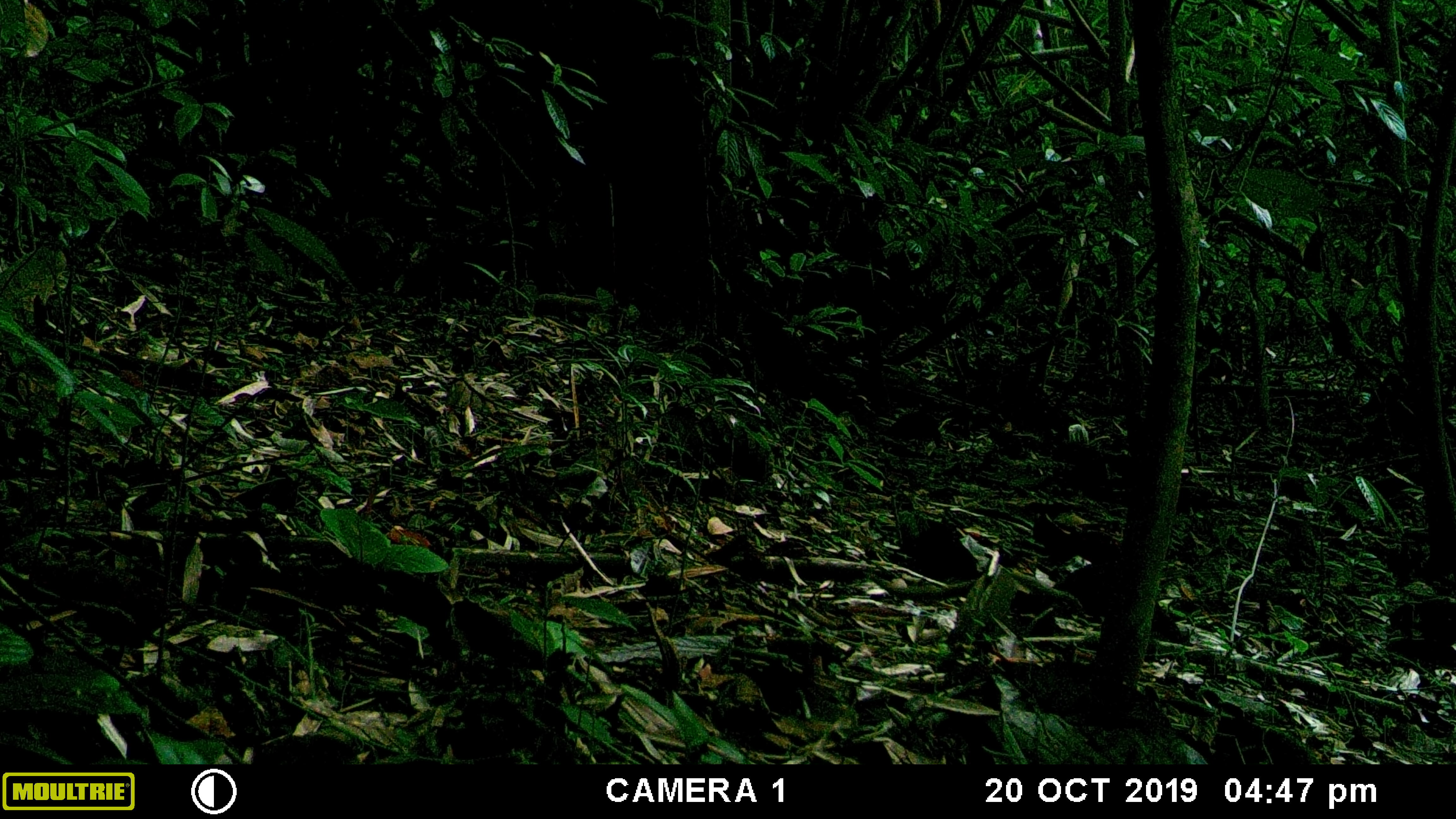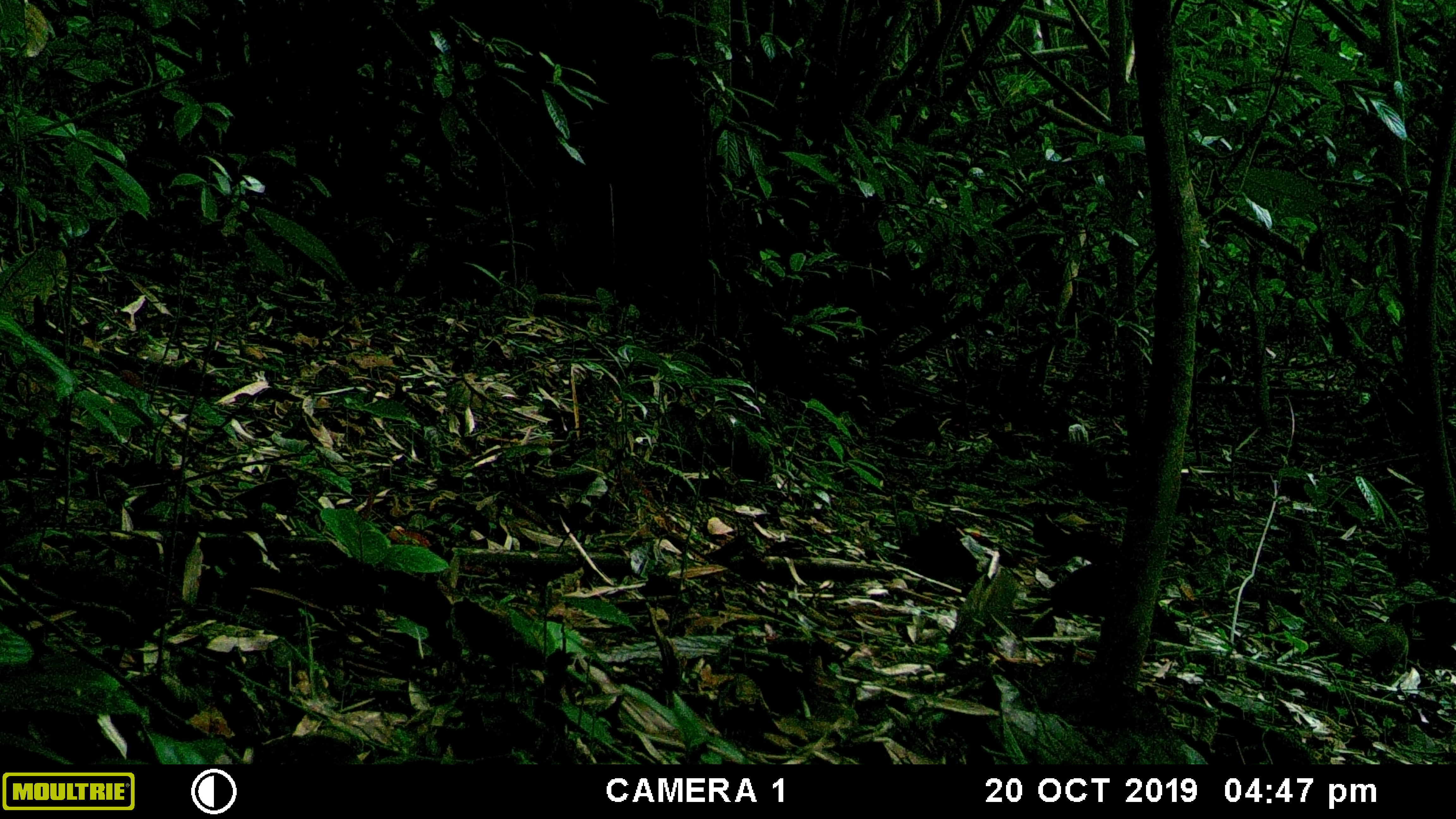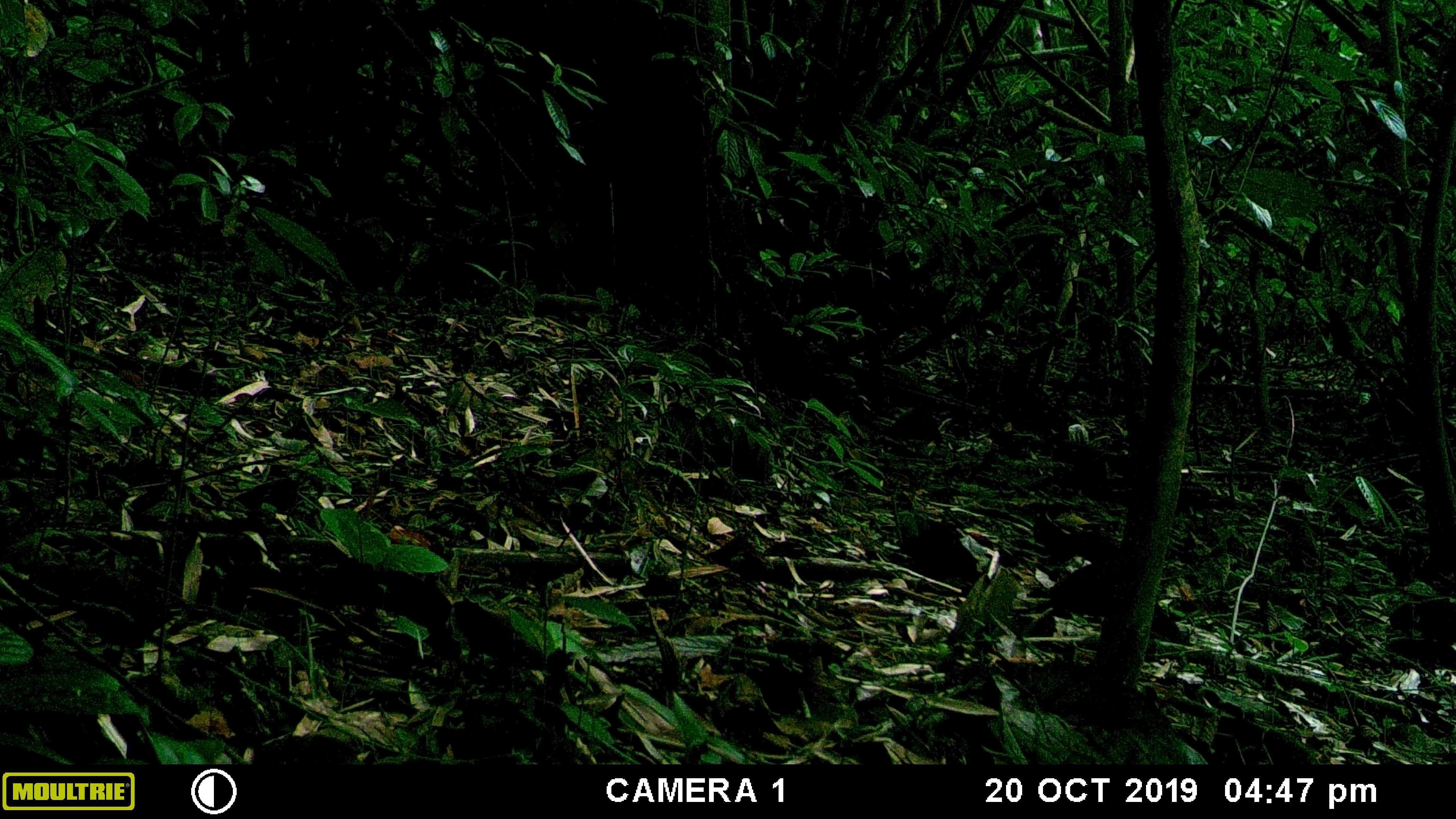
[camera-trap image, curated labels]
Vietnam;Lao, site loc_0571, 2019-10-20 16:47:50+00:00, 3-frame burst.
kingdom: Animalia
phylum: Chordata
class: Mammalia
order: Scandentia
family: Tupaiidae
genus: Tupaia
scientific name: Tupaia belangeri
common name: northern treeshrew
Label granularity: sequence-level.